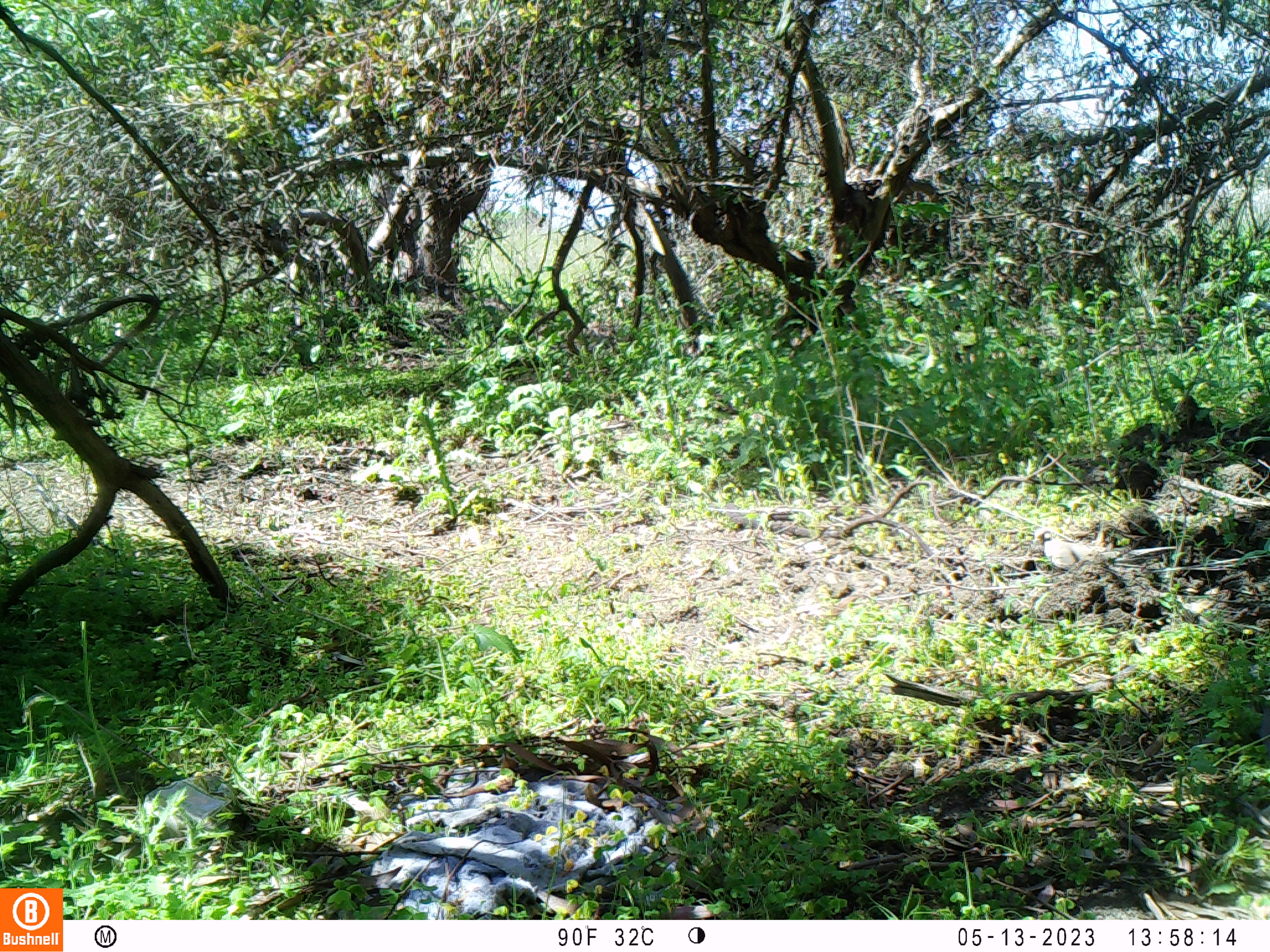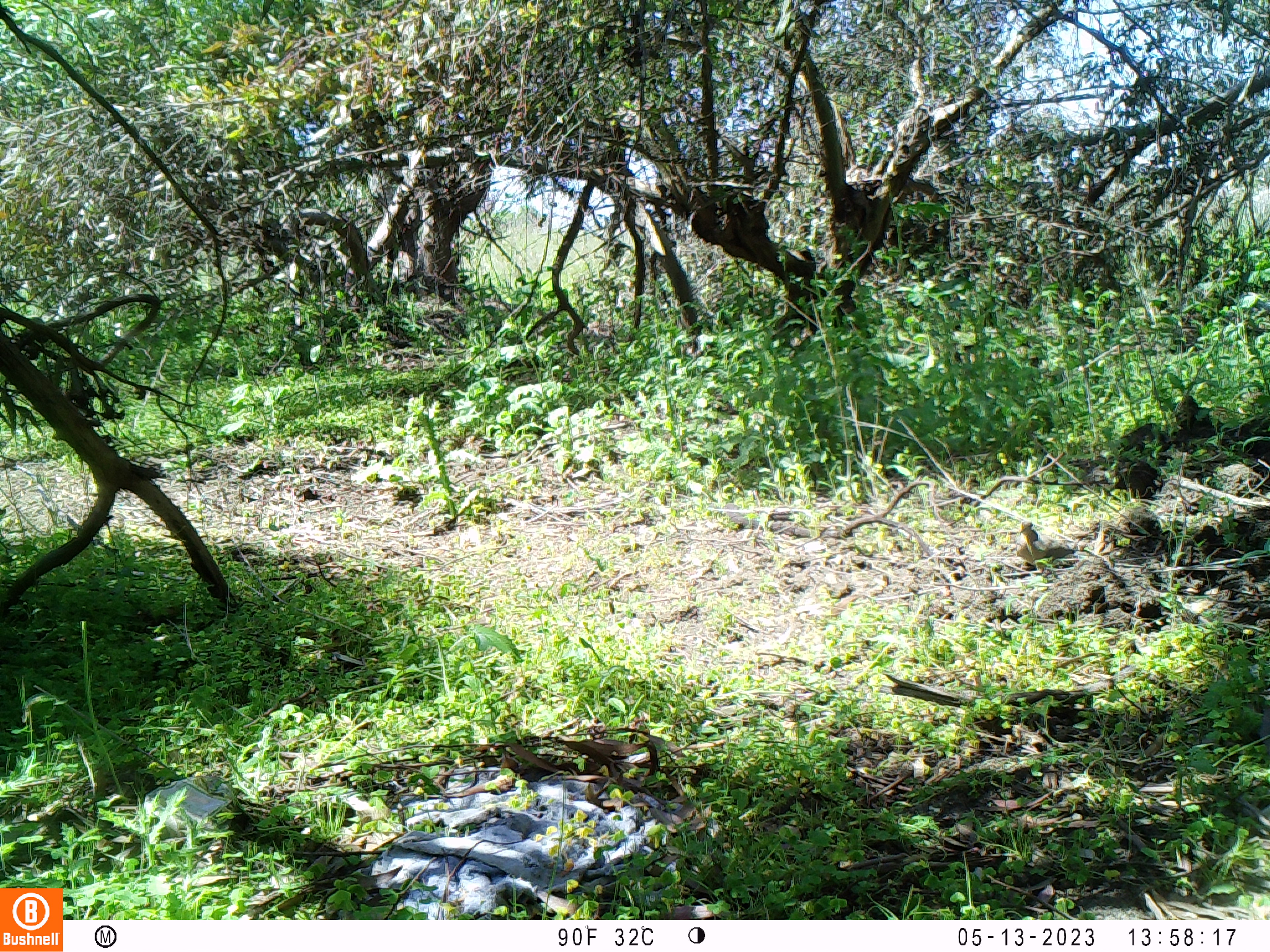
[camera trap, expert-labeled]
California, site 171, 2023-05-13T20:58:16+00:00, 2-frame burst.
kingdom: Animalia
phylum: Chordata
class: Aves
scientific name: Aves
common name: bird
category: unknown bird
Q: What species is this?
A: Unknown bird (bird) (Aves).